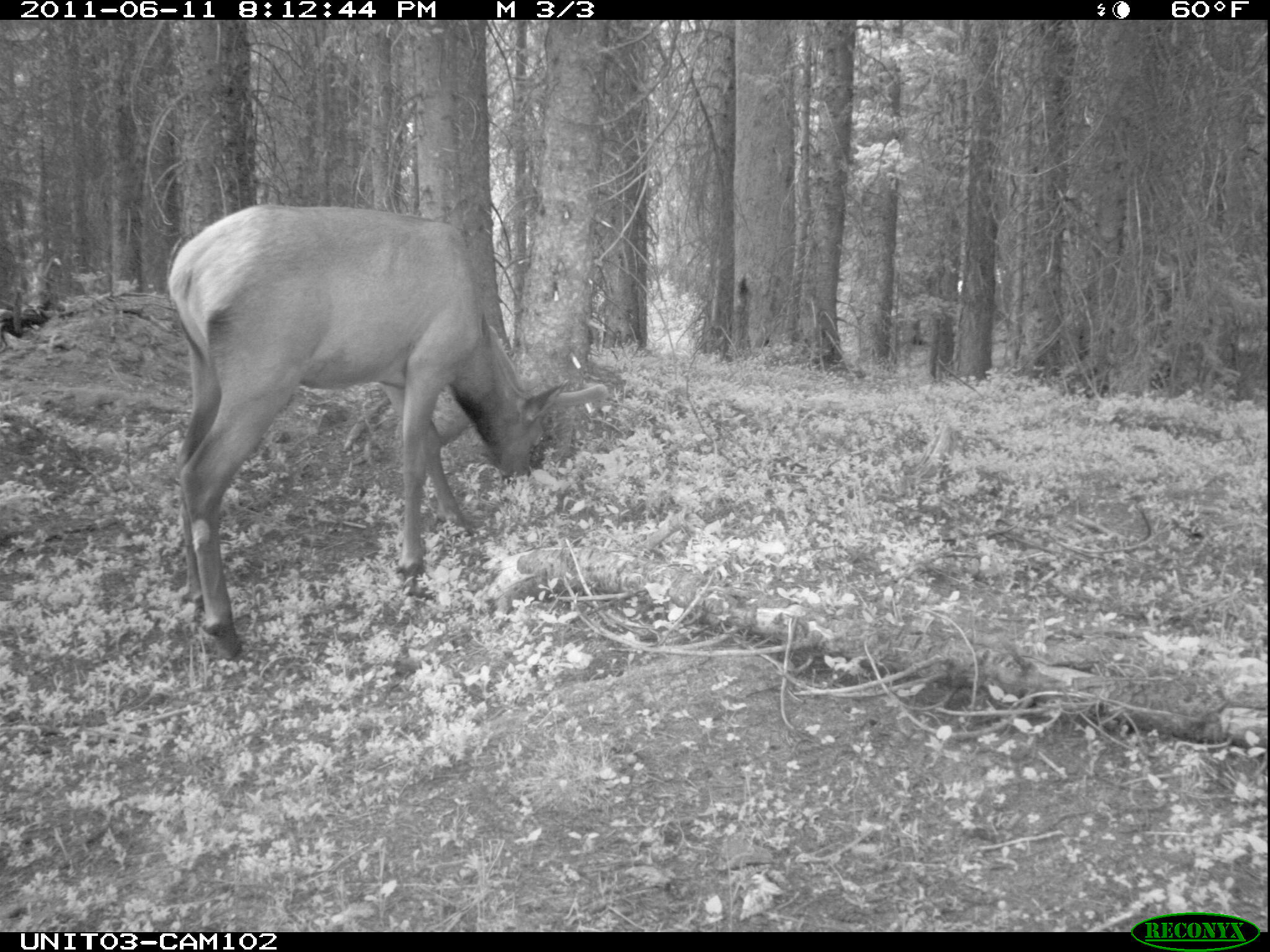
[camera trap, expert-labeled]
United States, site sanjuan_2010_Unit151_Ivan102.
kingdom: Animalia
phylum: Chordata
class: Mammalia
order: Artiodactyla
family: Cervidae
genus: Cervus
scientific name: Cervus elaphus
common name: red deer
Cervus elaphus (red deer).